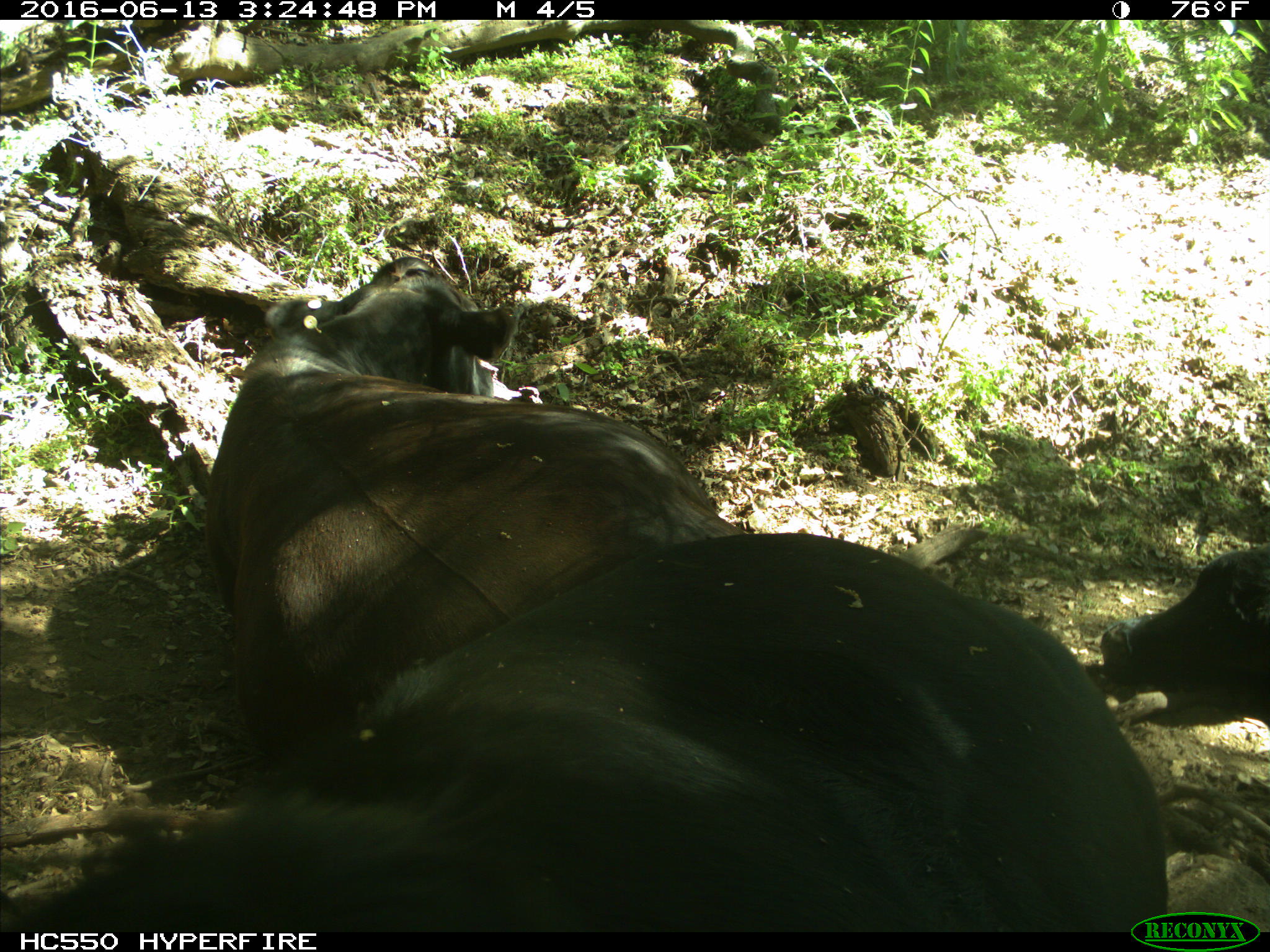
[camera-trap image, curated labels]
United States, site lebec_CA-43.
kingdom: Animalia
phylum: Chordata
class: Mammalia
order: Artiodactyla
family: Bovidae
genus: Bos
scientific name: Bos taurus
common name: domestic cow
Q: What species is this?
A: Bos taurus (domestic cow).